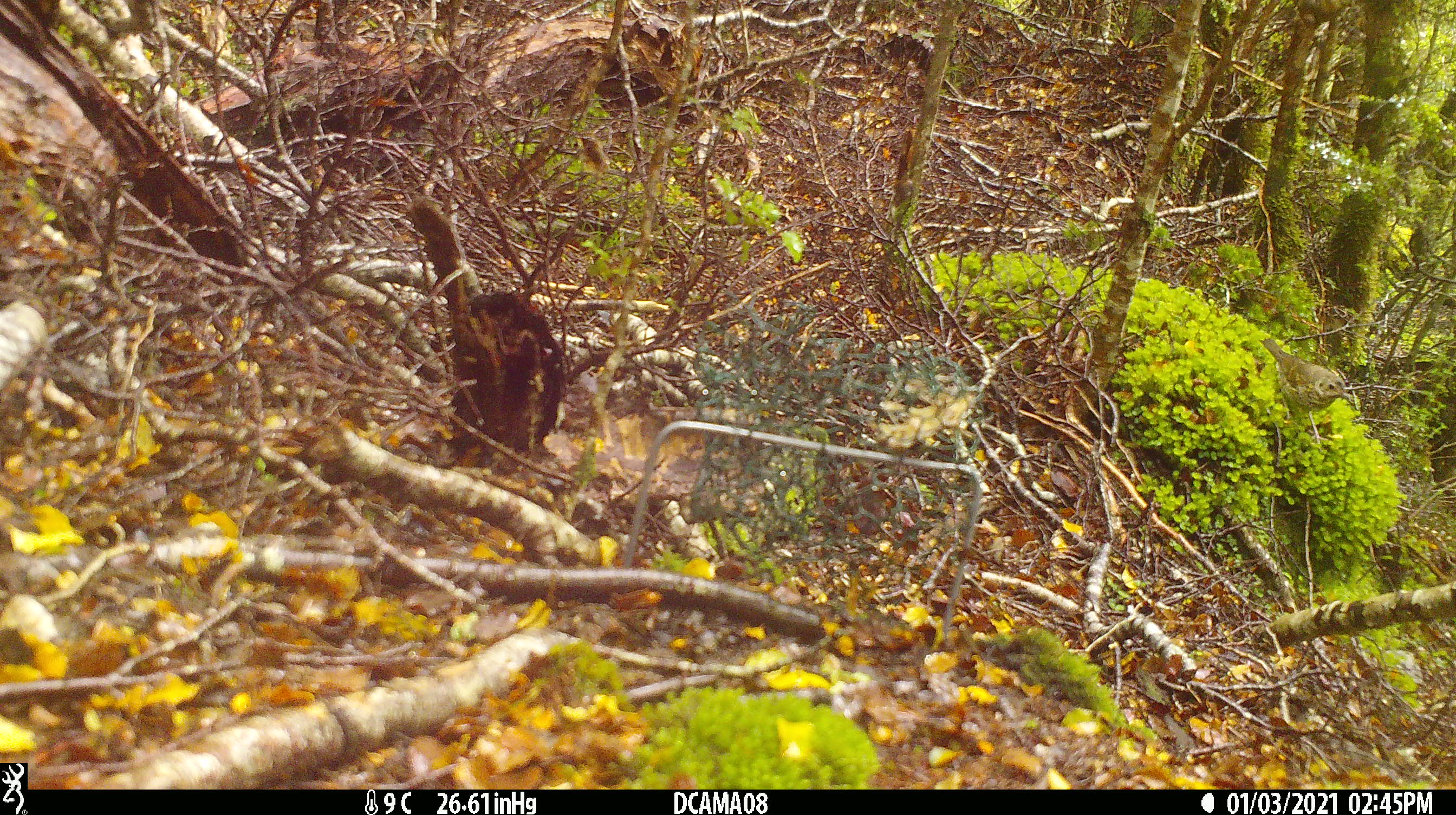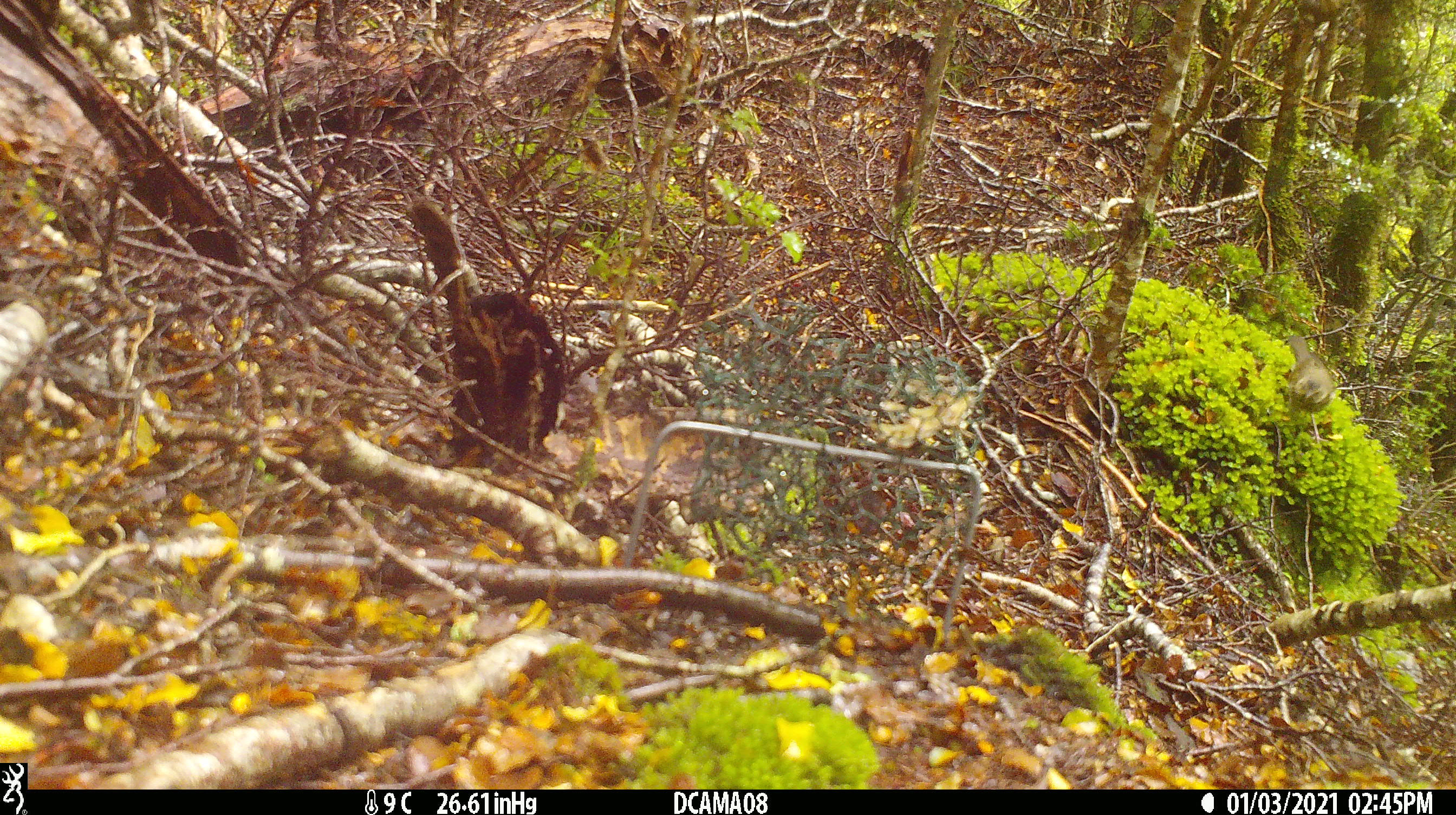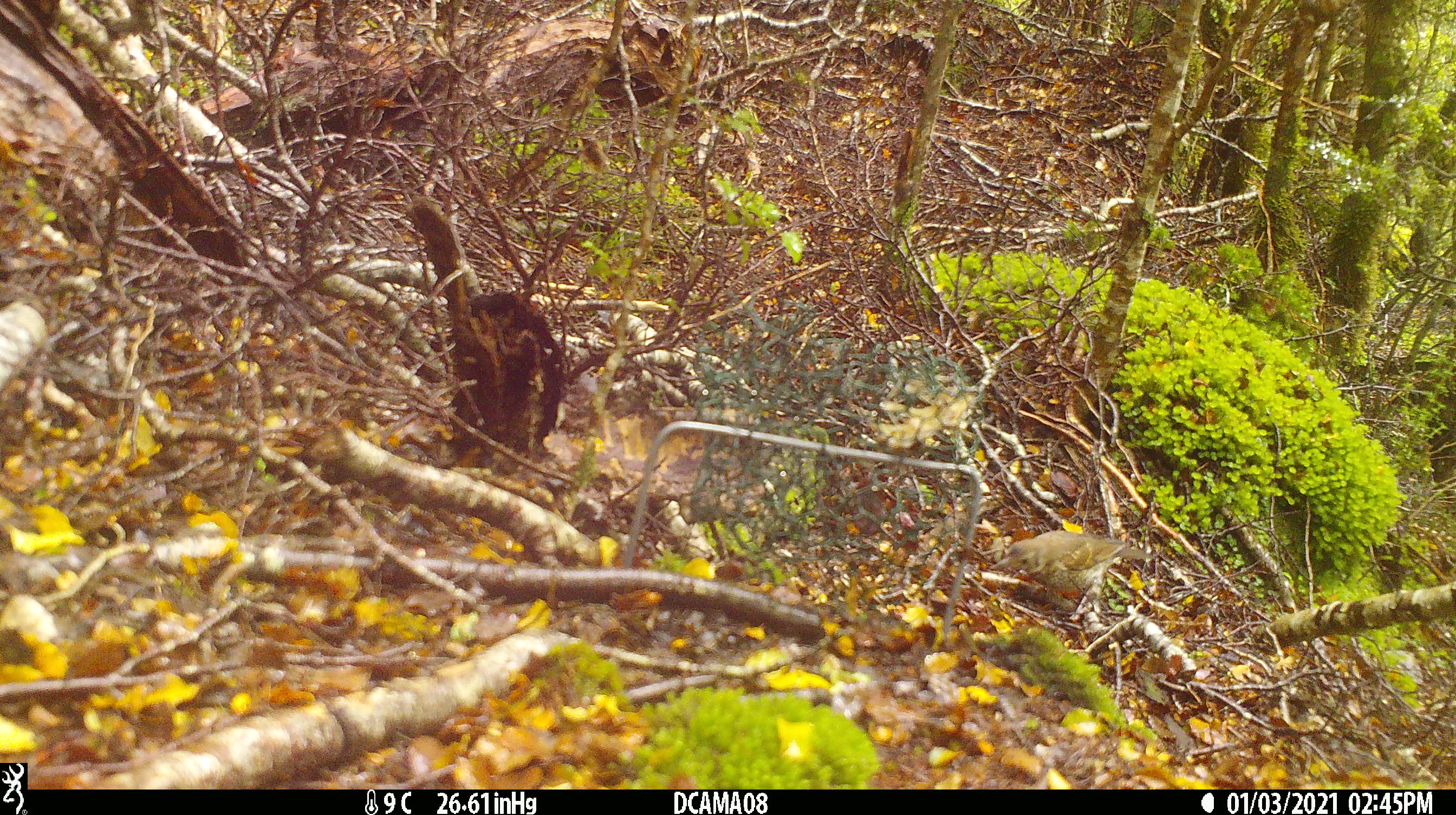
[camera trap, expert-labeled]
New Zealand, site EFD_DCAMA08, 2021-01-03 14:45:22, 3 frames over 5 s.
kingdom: Animalia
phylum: Chordata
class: Aves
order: Passeriformes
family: Turdidae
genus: Turdus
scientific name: Turdus philomelos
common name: song thrush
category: thrush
Thrush (song thrush) (Turdus philomelos).